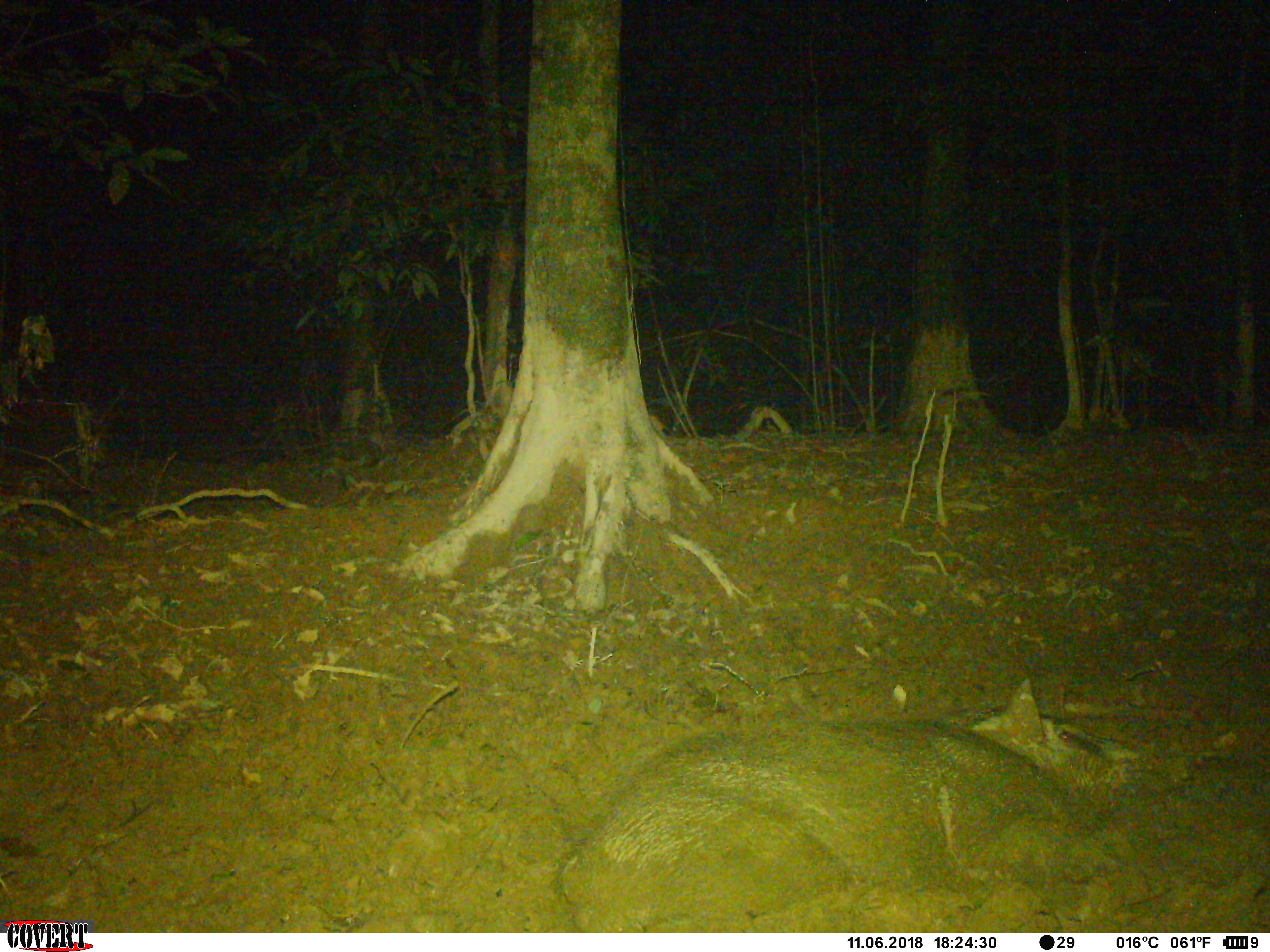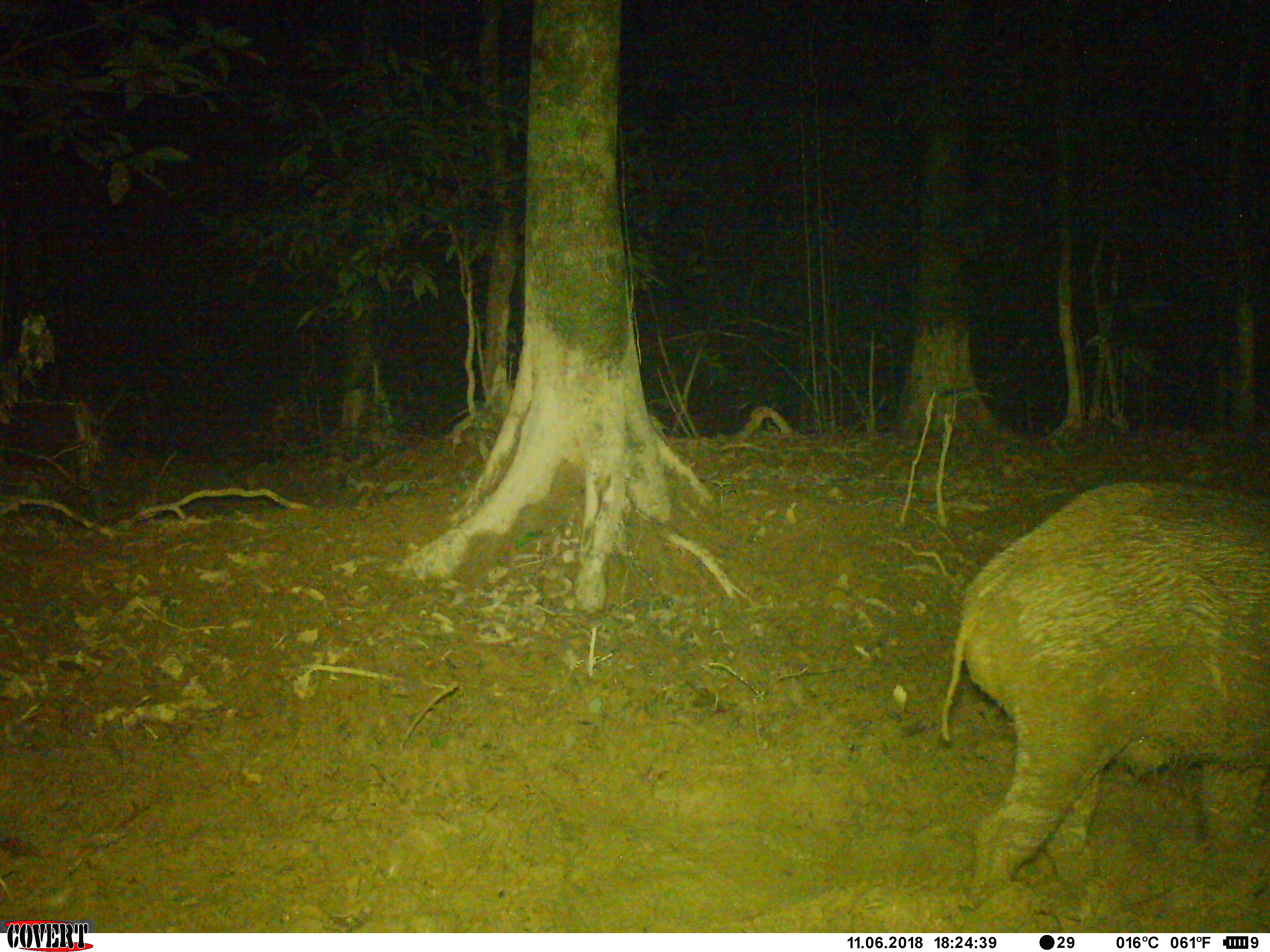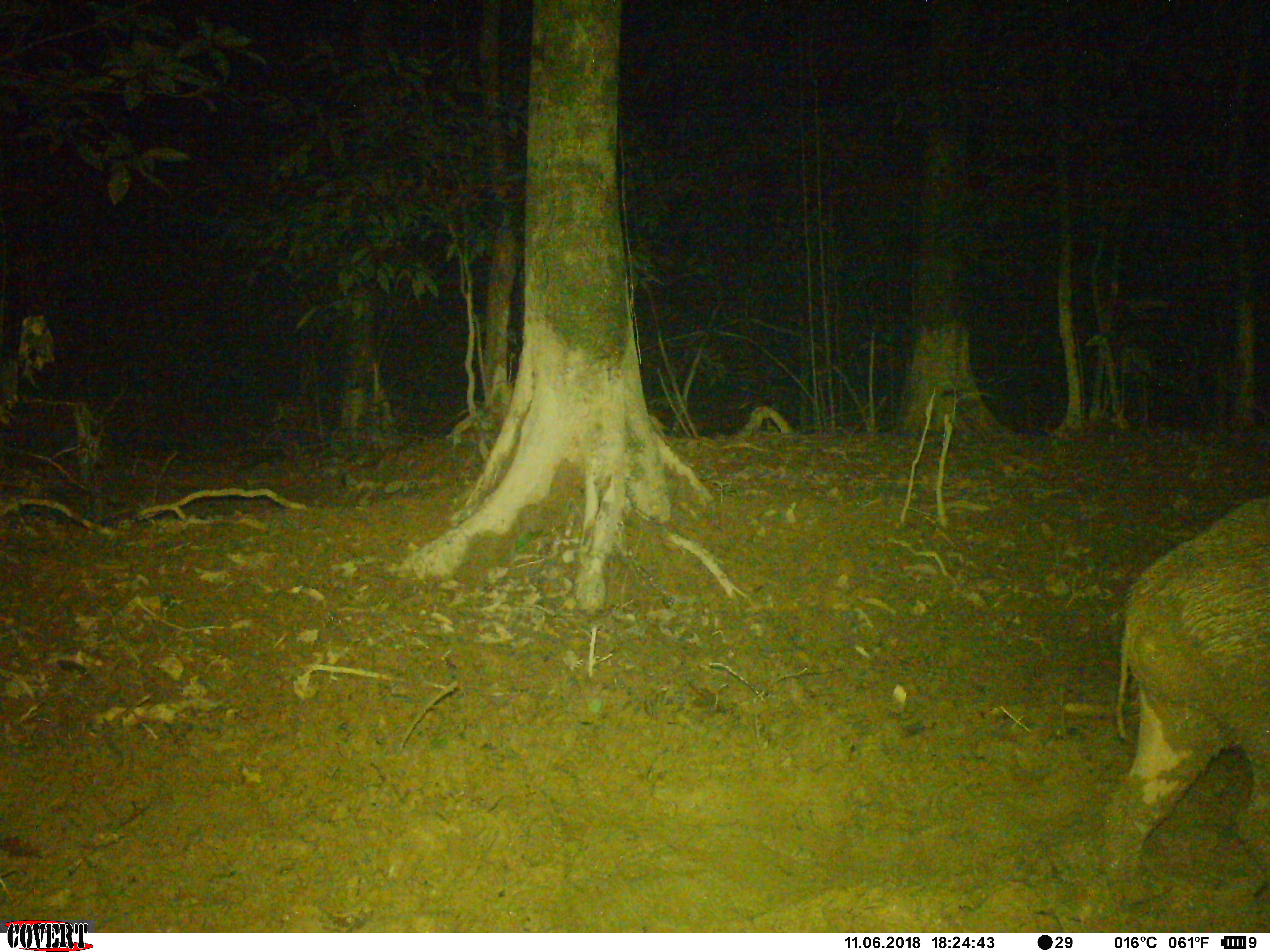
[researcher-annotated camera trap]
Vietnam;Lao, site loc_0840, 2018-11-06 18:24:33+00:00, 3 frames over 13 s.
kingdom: Animalia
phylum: Chordata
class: Mammalia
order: Artiodactyla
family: Suidae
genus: Sus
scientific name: Sus scrofa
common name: eurasian wild pig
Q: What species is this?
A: Eurasian wild pig (Sus scrofa).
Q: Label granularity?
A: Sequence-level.